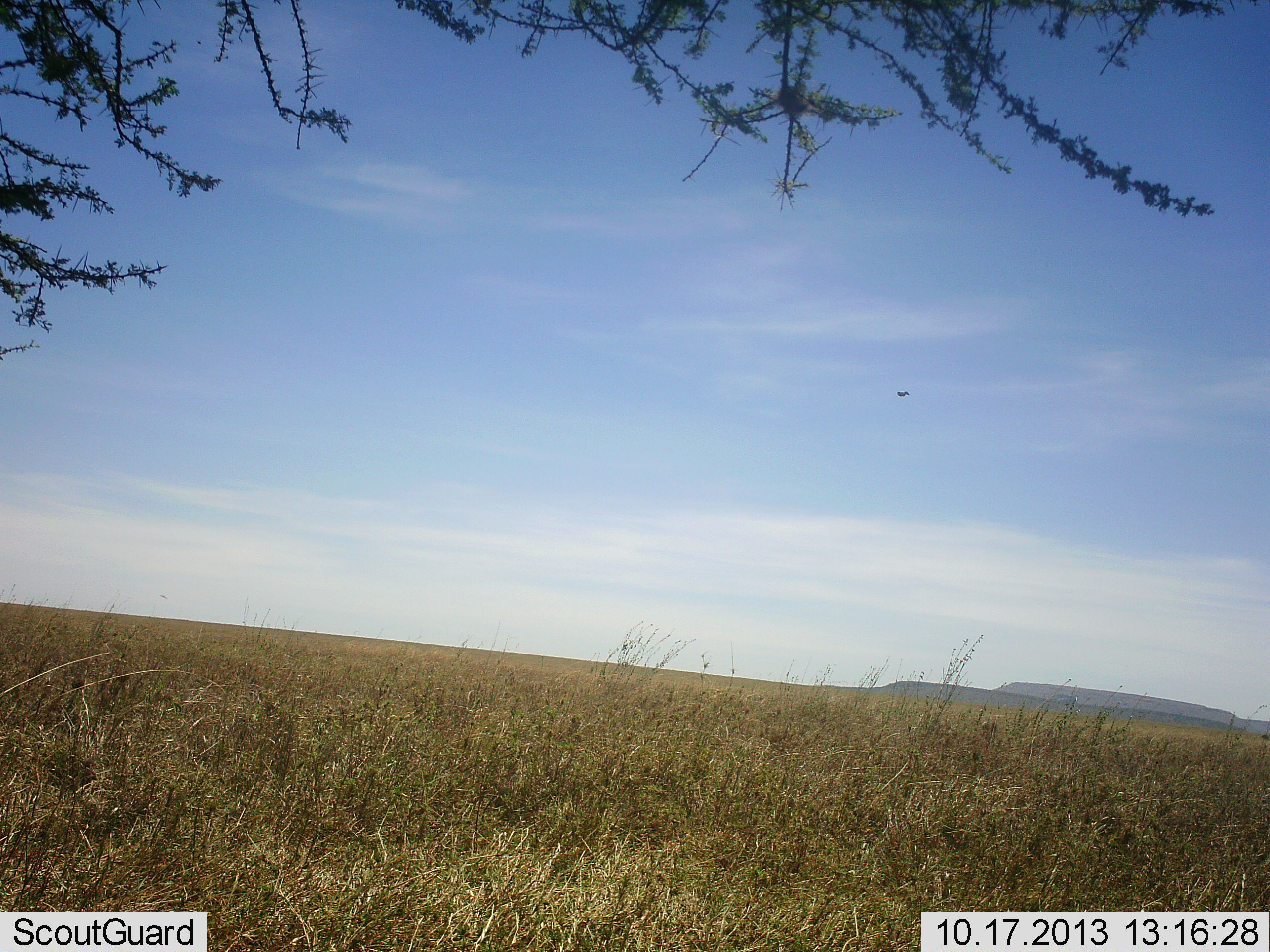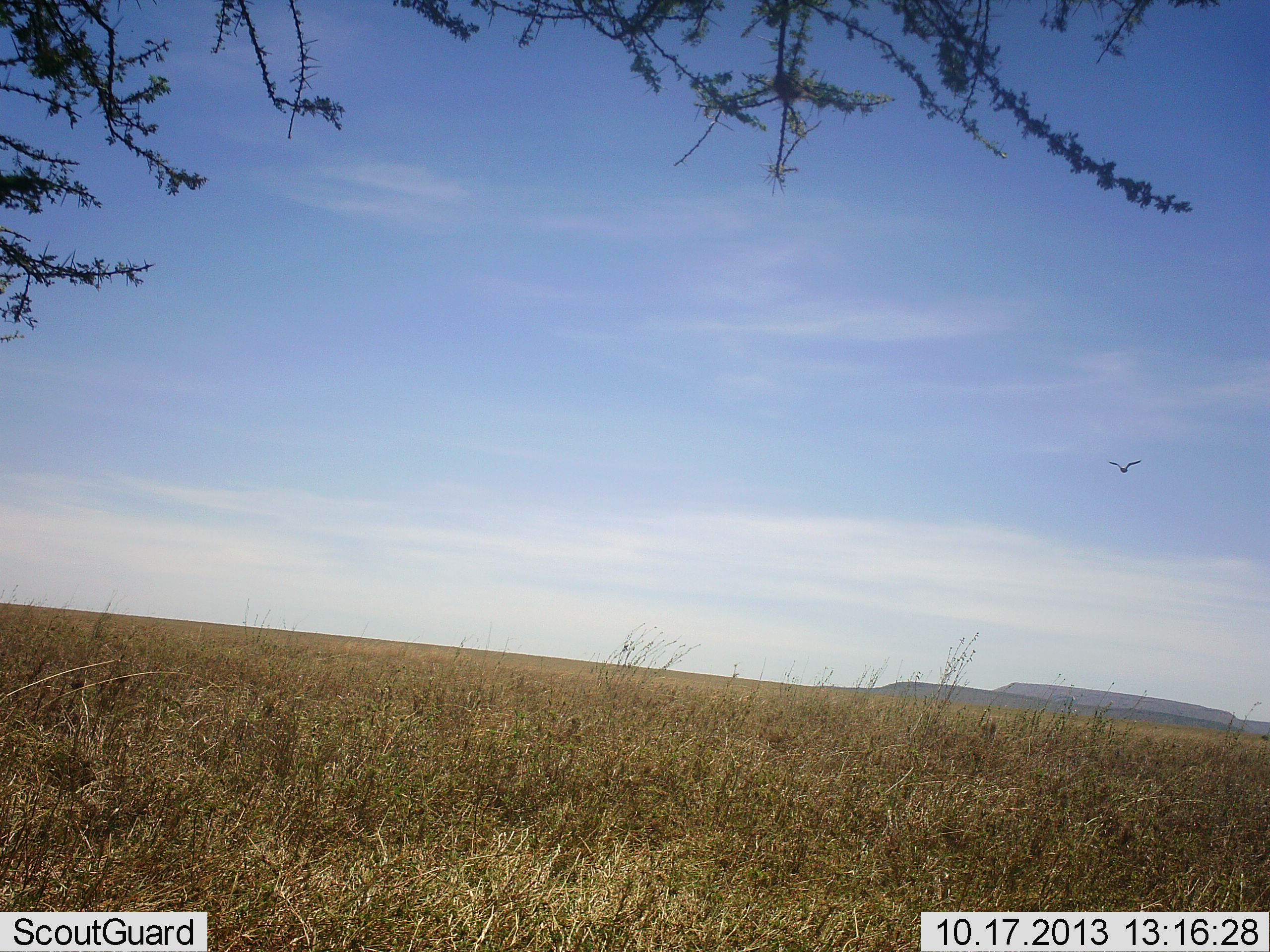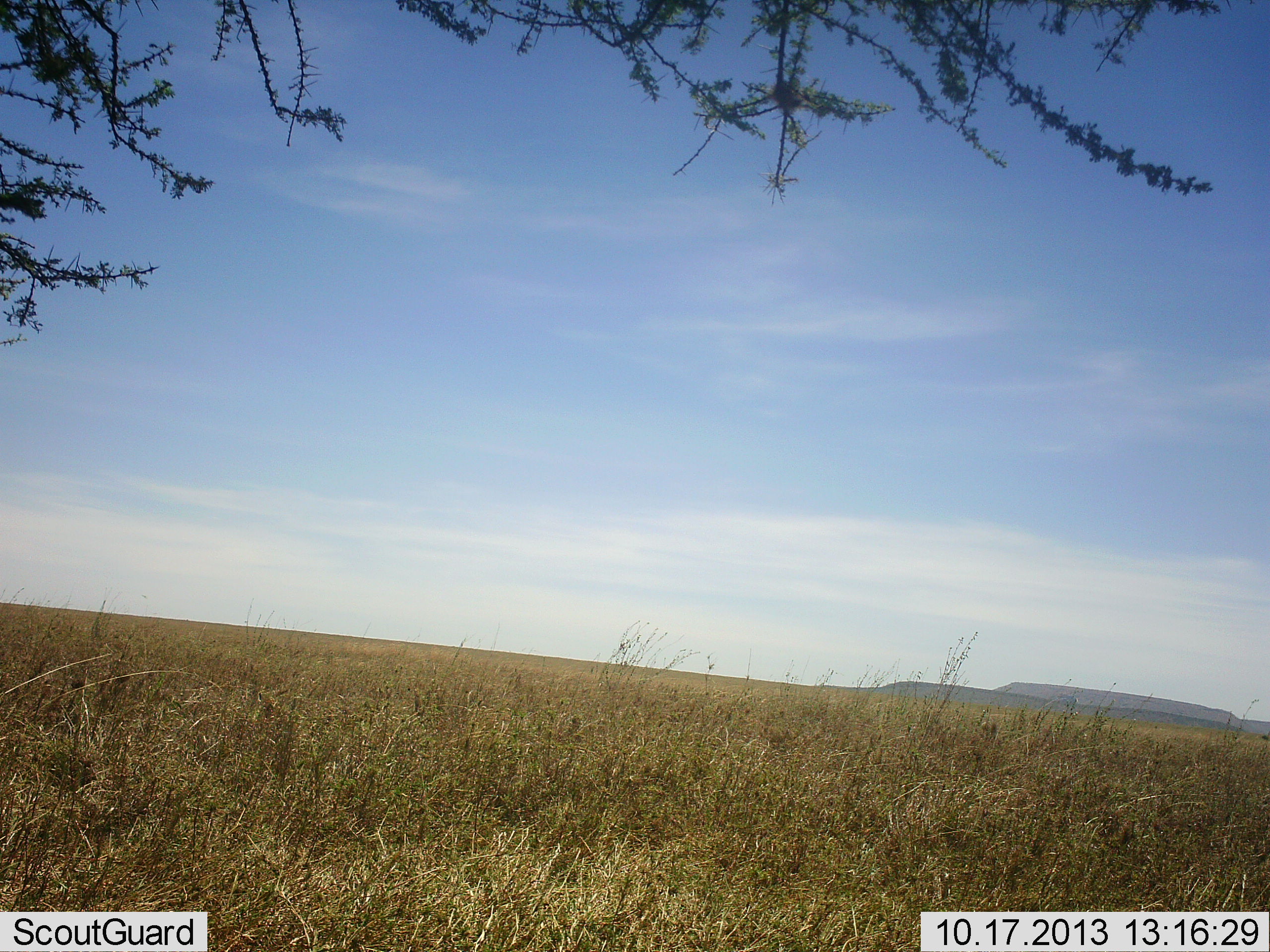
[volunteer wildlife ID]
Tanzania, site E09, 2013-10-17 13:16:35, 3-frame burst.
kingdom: Animalia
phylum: Chordata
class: Aves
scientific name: Aves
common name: bird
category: otherbird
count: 1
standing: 0%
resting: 0%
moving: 100%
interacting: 0%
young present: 0%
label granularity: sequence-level